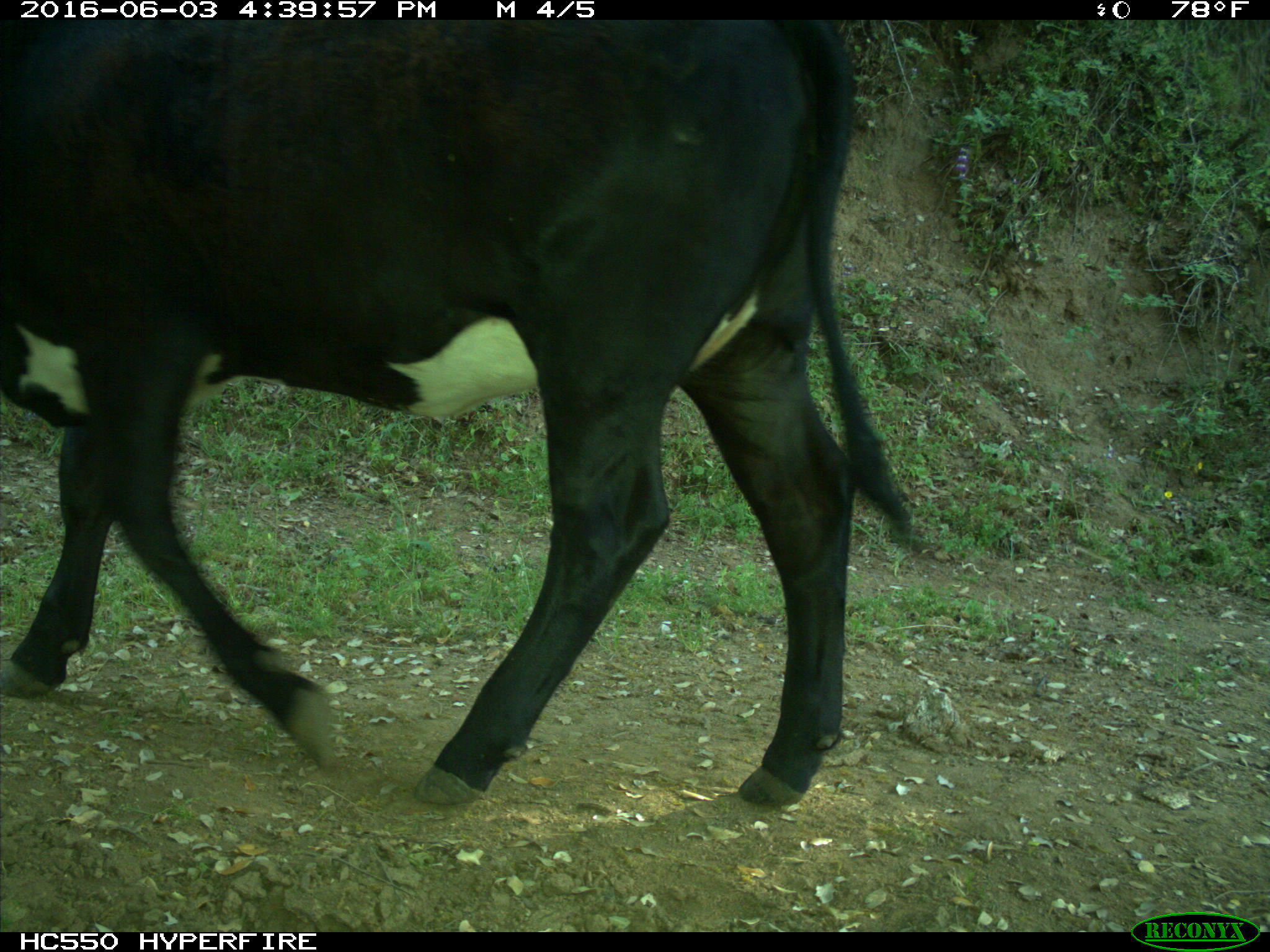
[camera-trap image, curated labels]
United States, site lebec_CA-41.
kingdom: Animalia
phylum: Chordata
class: Mammalia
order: Artiodactyla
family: Bovidae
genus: Bos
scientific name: Bos taurus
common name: domestic cow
Bos taurus (domestic cow).